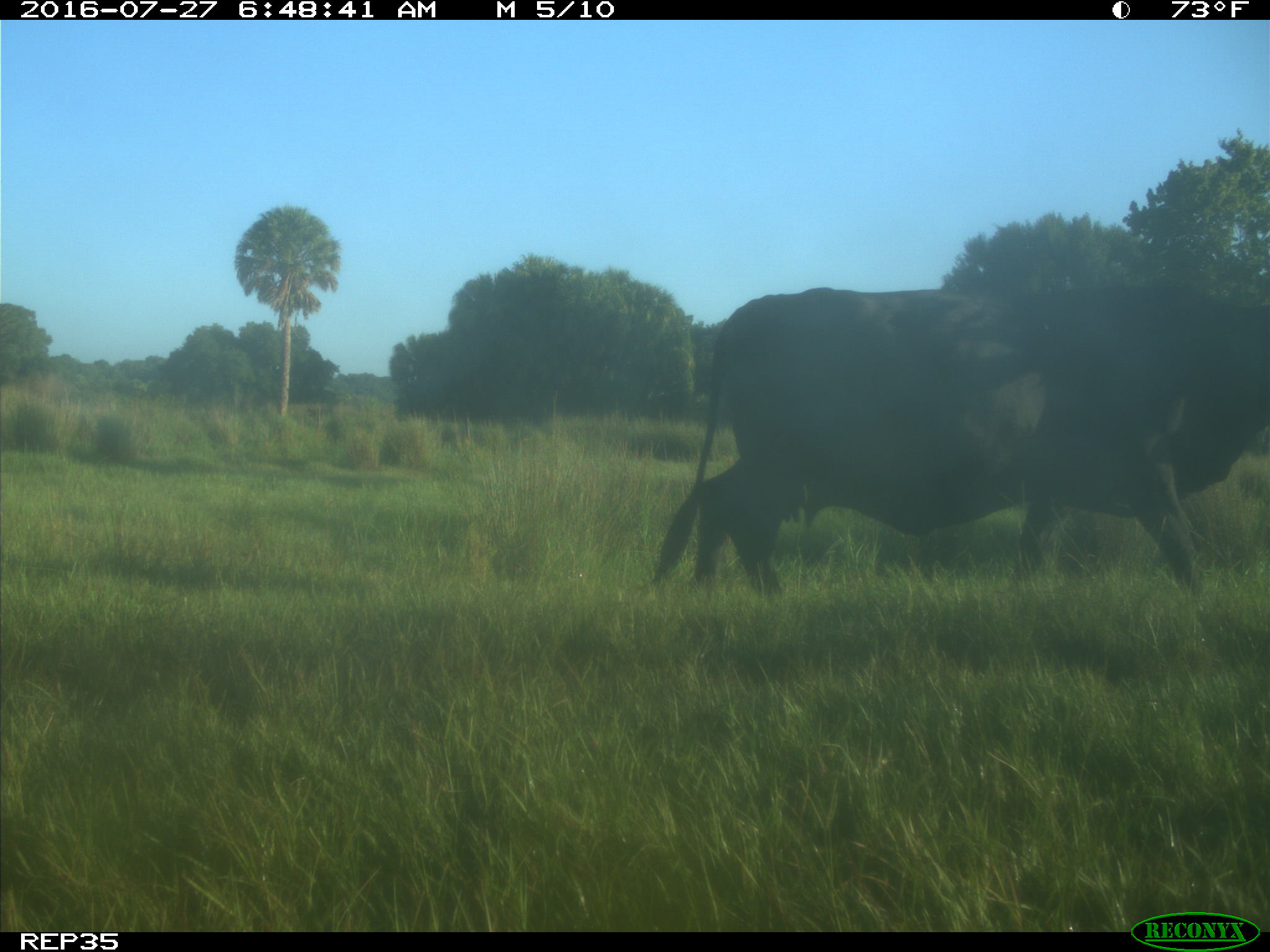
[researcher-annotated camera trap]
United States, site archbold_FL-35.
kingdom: Animalia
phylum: Chordata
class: Mammalia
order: Artiodactyla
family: Bovidae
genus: Bos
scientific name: Bos taurus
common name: domestic cow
Bos taurus (domestic cow).